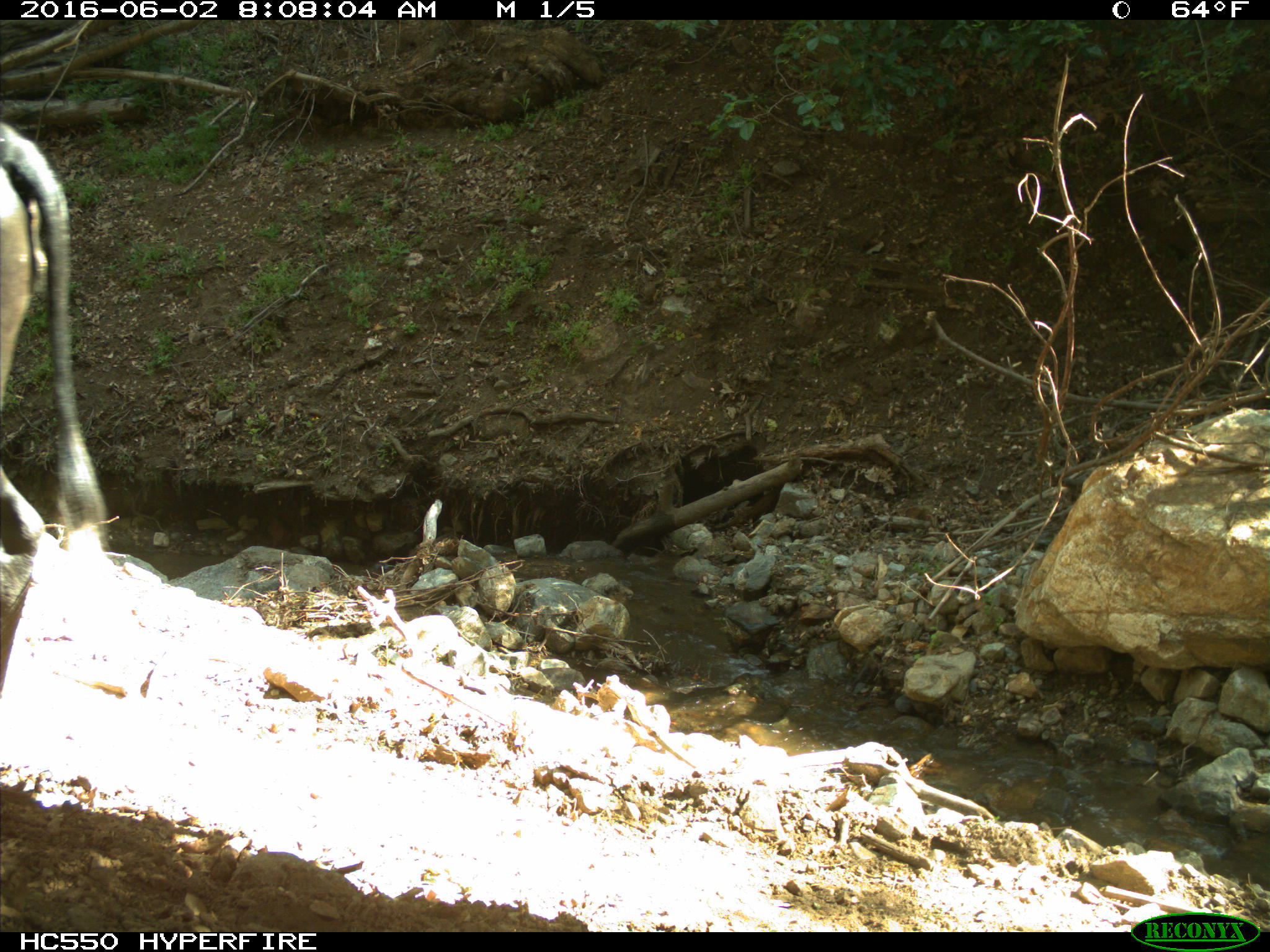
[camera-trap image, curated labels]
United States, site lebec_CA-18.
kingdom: Animalia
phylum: Chordata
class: Mammalia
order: Artiodactyla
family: Bovidae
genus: Bos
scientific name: Bos taurus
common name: domestic cow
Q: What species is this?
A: Bos taurus (domestic cow).